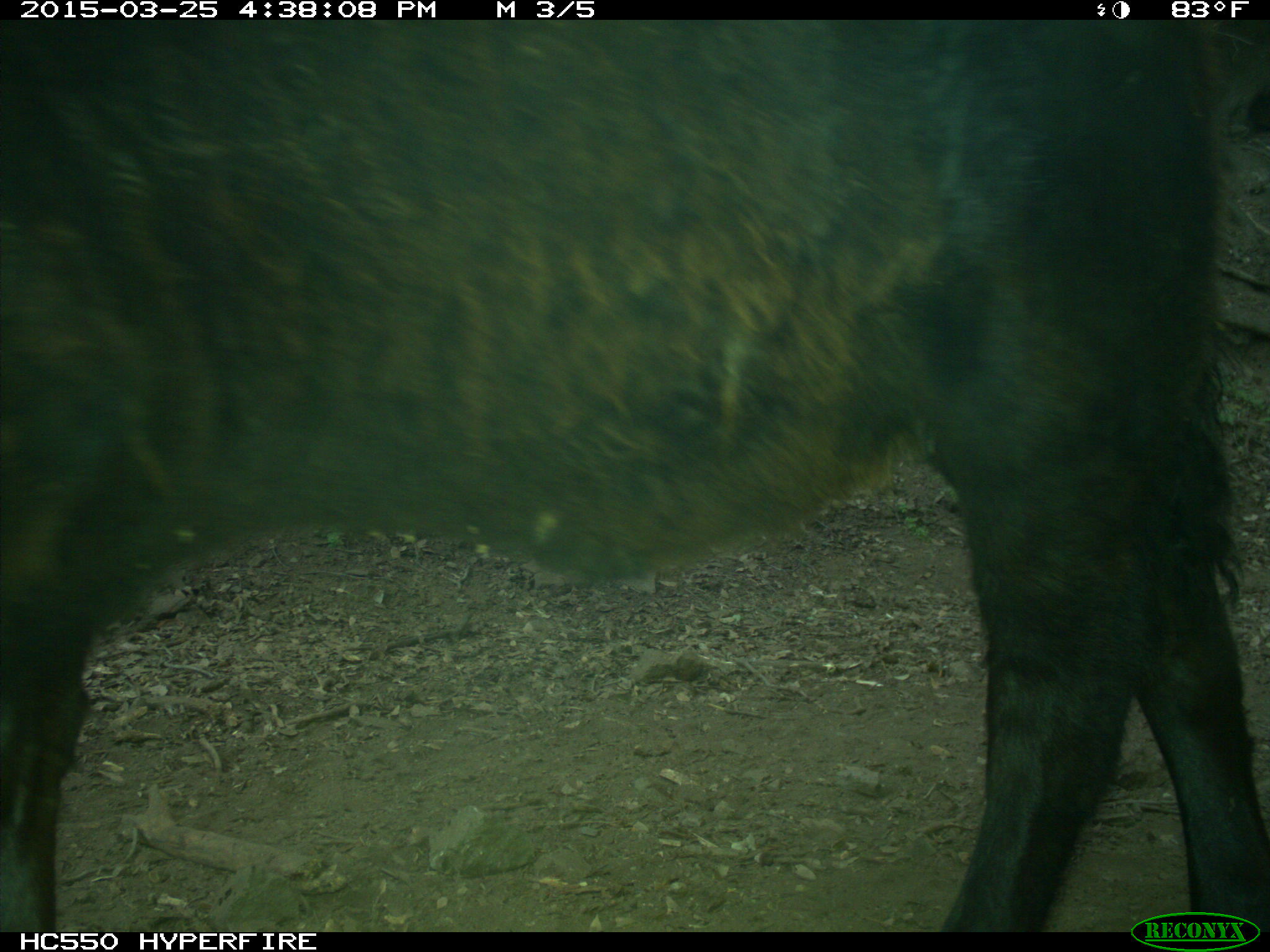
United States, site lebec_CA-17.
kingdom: Animalia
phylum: Chordata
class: Mammalia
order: Artiodactyla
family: Bovidae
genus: Bos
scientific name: Bos taurus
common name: domestic cow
Bos taurus (domestic cow).